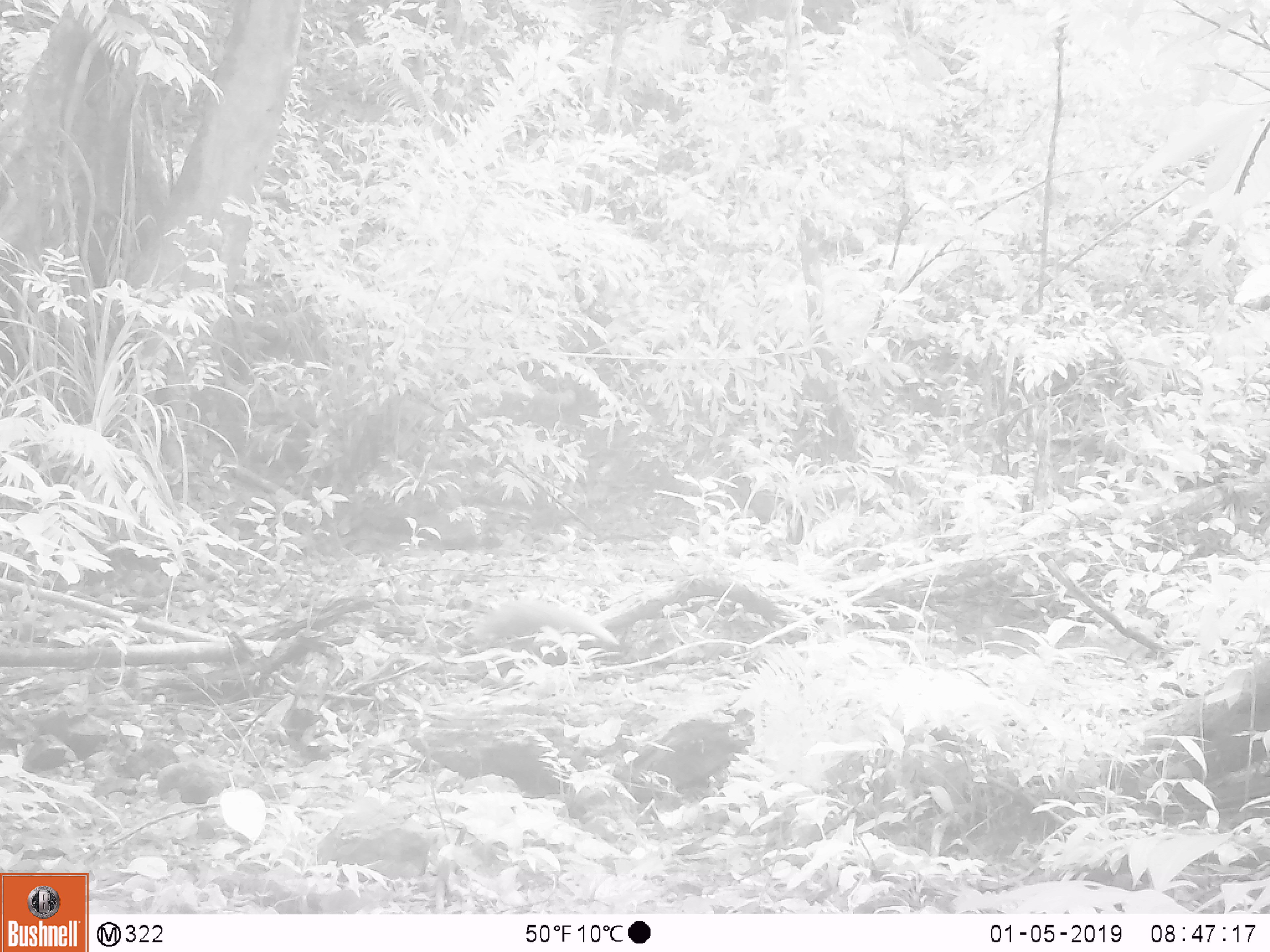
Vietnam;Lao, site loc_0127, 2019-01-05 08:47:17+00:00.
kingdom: Animalia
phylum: Chordata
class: Mammalia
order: Carnivora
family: Herpestidae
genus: Urva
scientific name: Urva urva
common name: crab-eating mongoose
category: crab eating mongoose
Crab eating mongoose (crab-eating mongoose) (Urva urva). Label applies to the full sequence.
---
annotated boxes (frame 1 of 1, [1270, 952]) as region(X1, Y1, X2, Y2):
crab eating mongoose: region(469, 599, 620, 649)